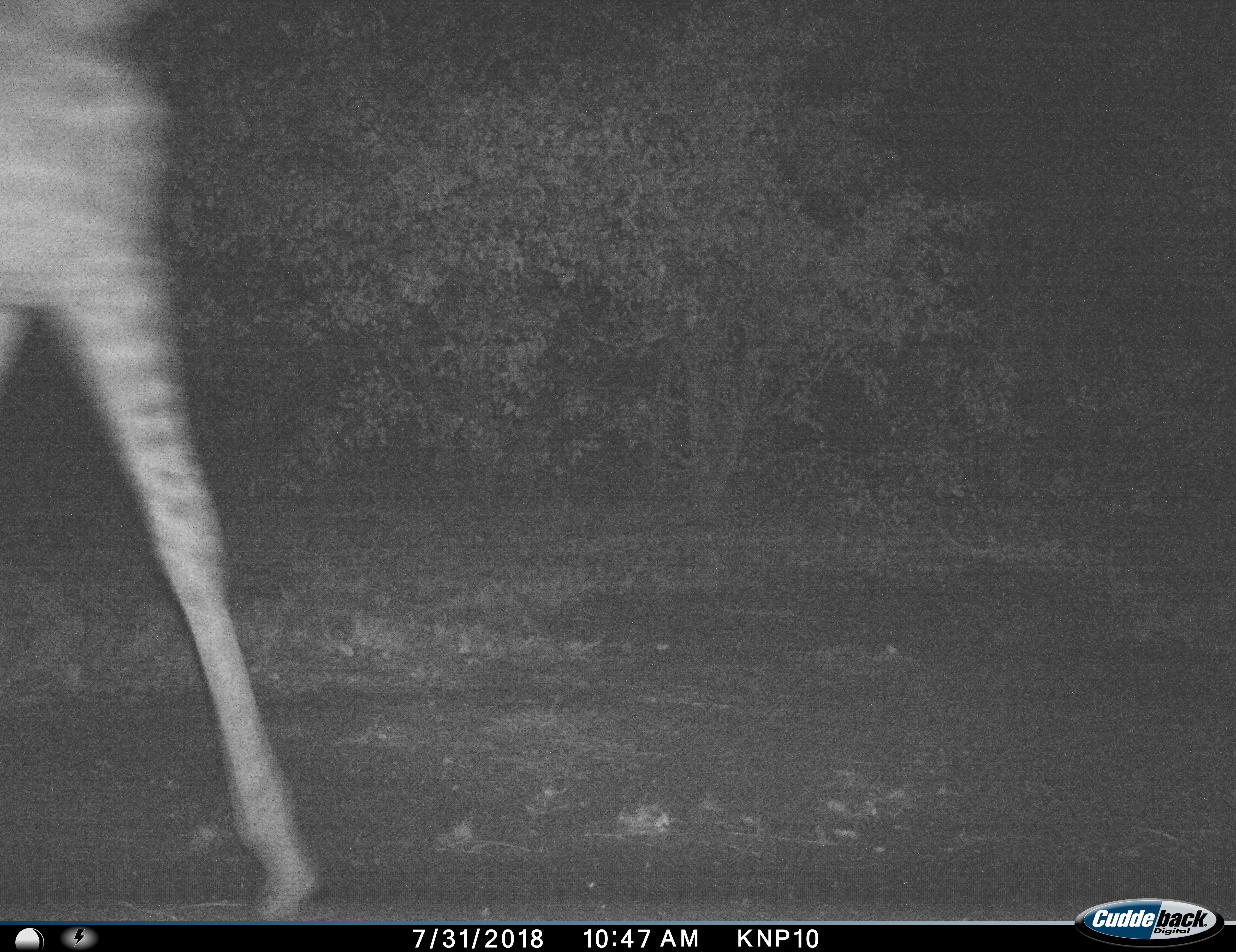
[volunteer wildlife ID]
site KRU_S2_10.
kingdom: Animalia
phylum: Chordata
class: Mammalia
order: Artiodactyla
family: Giraffidae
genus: Giraffa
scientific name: Giraffa camelopardalis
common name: giraffe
Giraffe (Giraffa camelopardalis), count 1. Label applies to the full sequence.